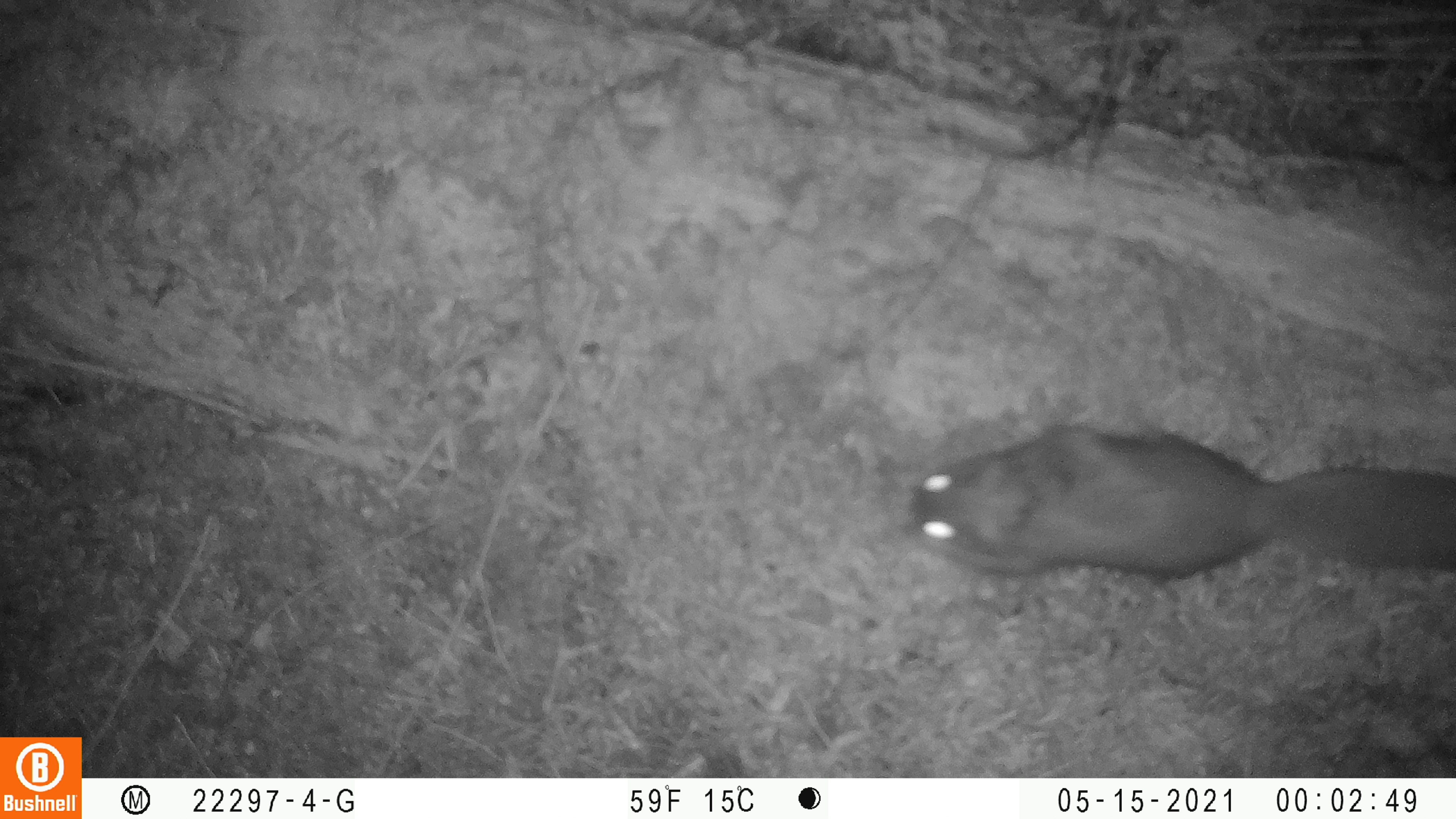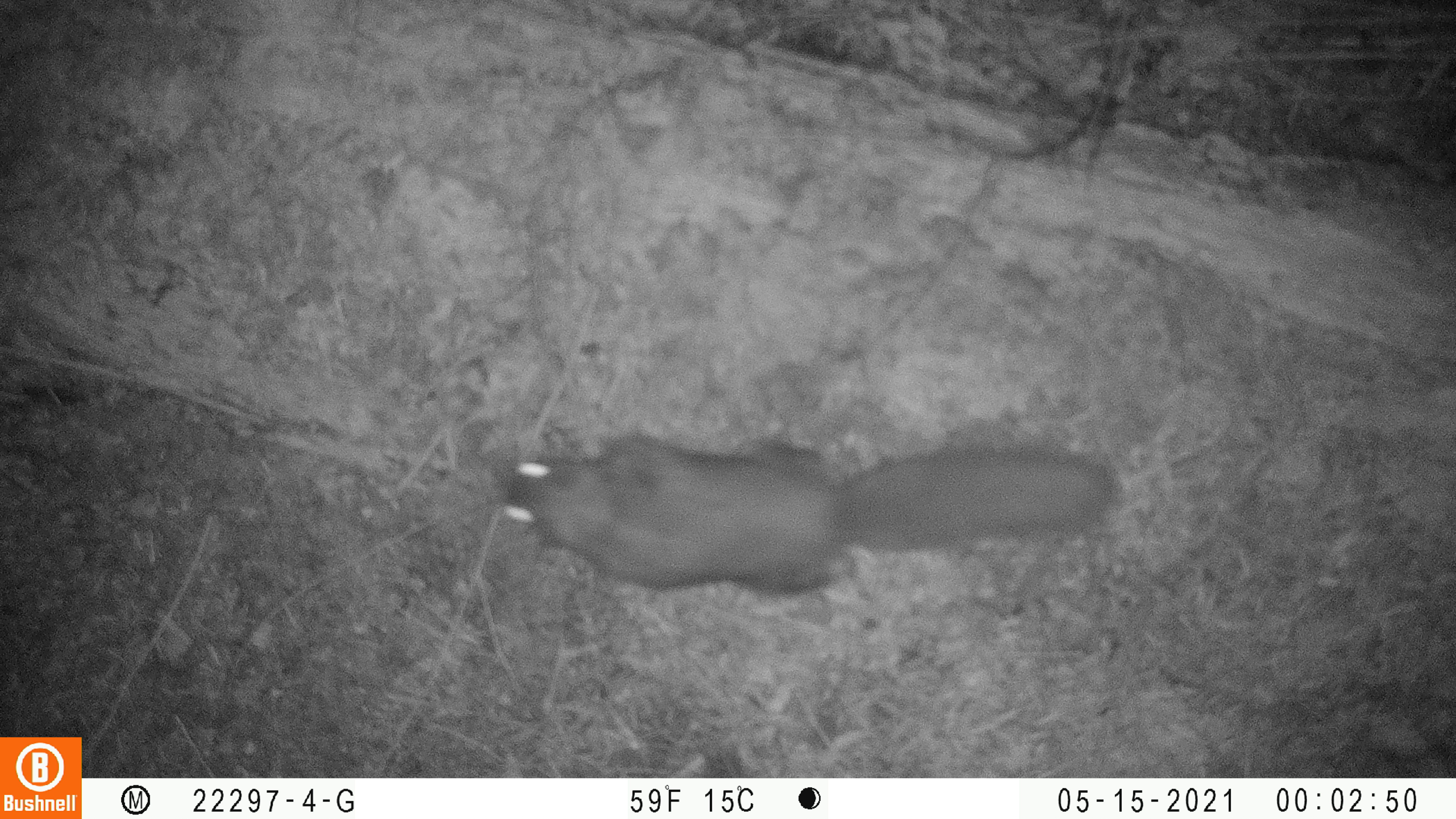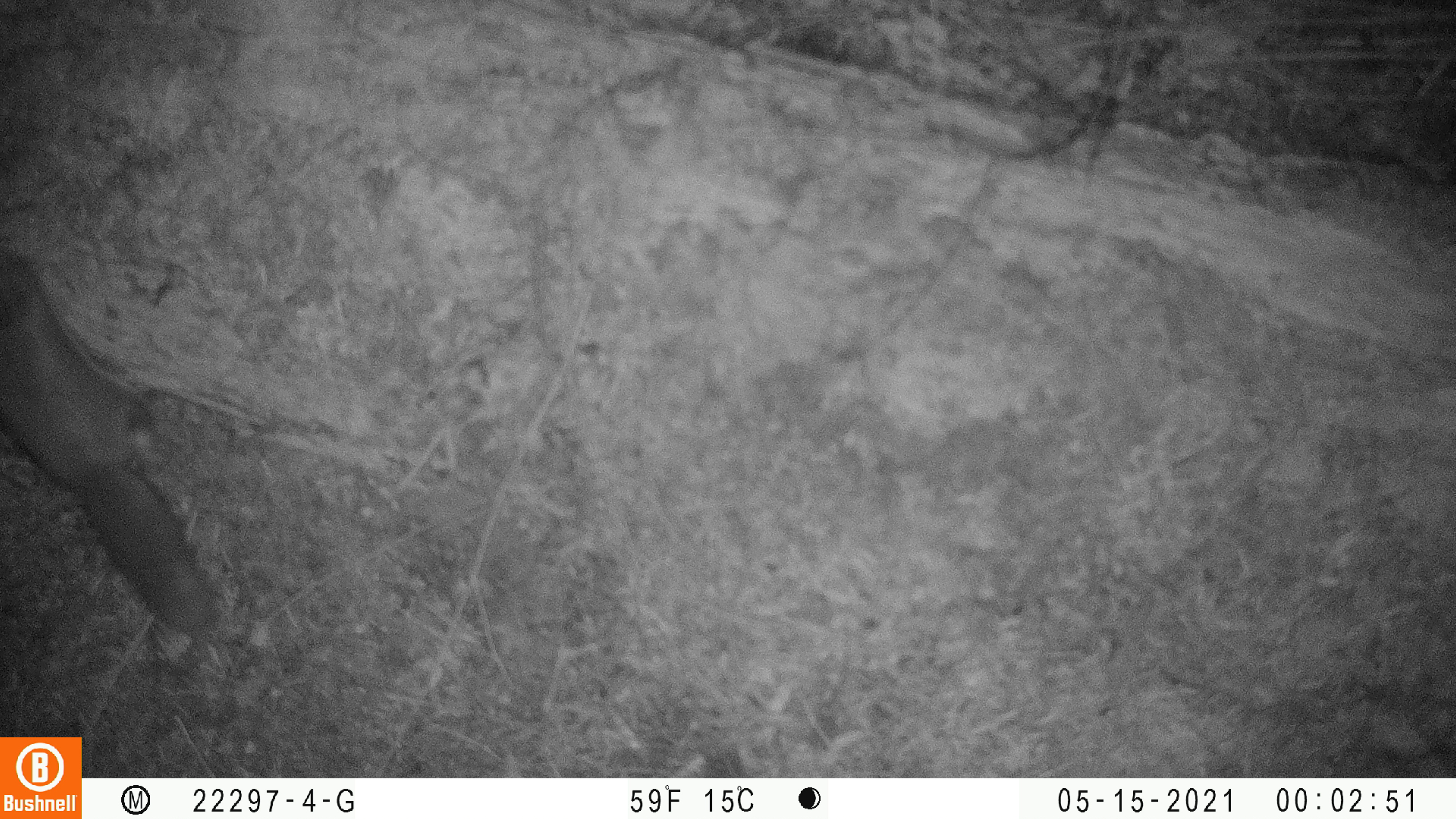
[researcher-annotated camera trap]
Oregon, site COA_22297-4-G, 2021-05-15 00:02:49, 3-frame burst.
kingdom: Animalia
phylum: Chordata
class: Mammalia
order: Rodentia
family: Sciuridae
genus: Glaucomys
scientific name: Glaucomys oregonensis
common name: humboldt's flying squirrel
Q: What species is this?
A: Humboldt's flying squirrel (Glaucomys oregonensis).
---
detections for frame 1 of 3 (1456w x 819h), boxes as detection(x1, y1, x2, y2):
humboldt's flying squirrel: detection(892, 407, 1455, 608)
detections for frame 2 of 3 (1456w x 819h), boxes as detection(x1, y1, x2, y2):
humboldt's flying squirrel: detection(488, 419, 1141, 614)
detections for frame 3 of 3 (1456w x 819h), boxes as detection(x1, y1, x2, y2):
humboldt's flying squirrel: detection(0, 210, 236, 662)